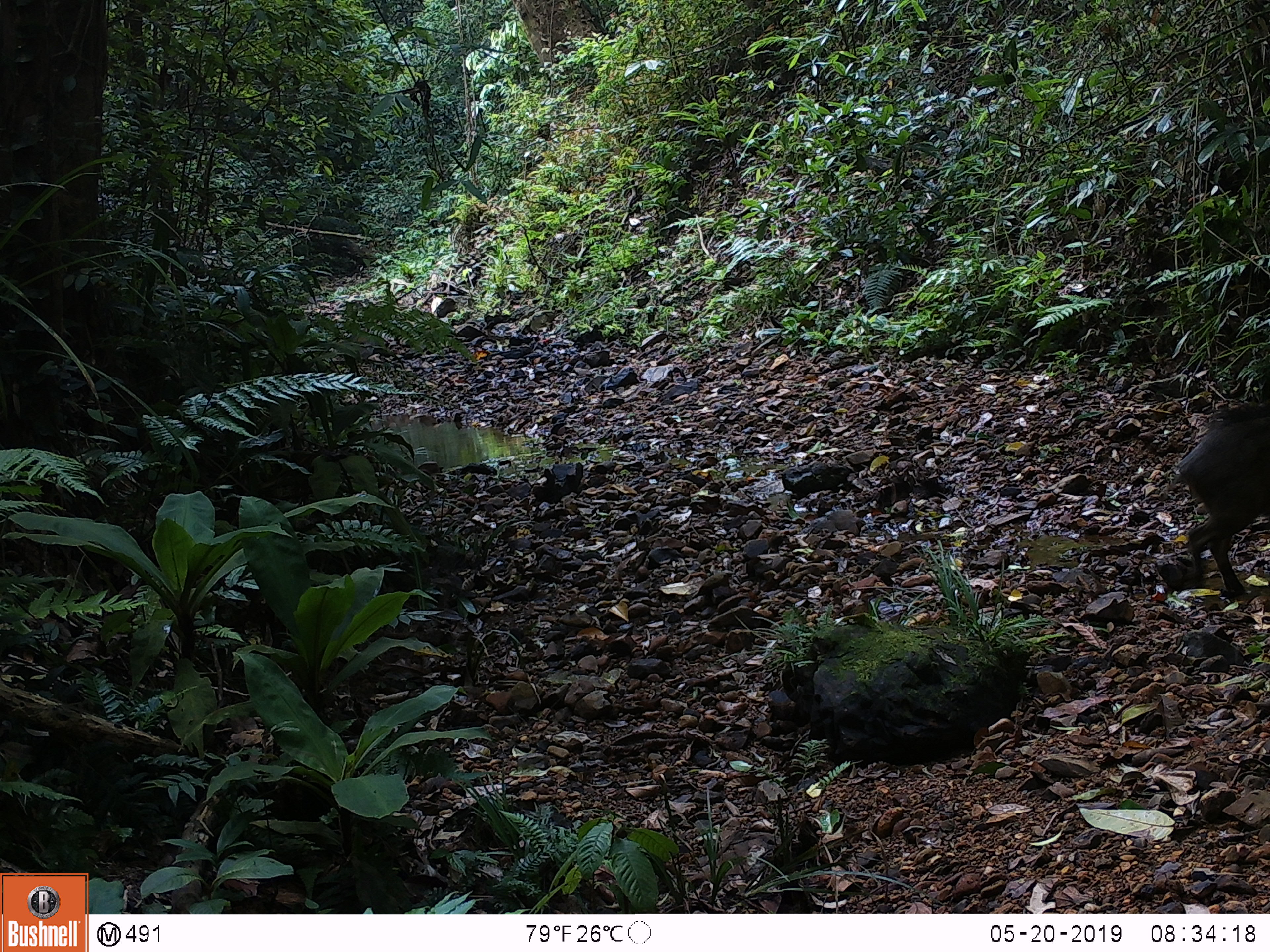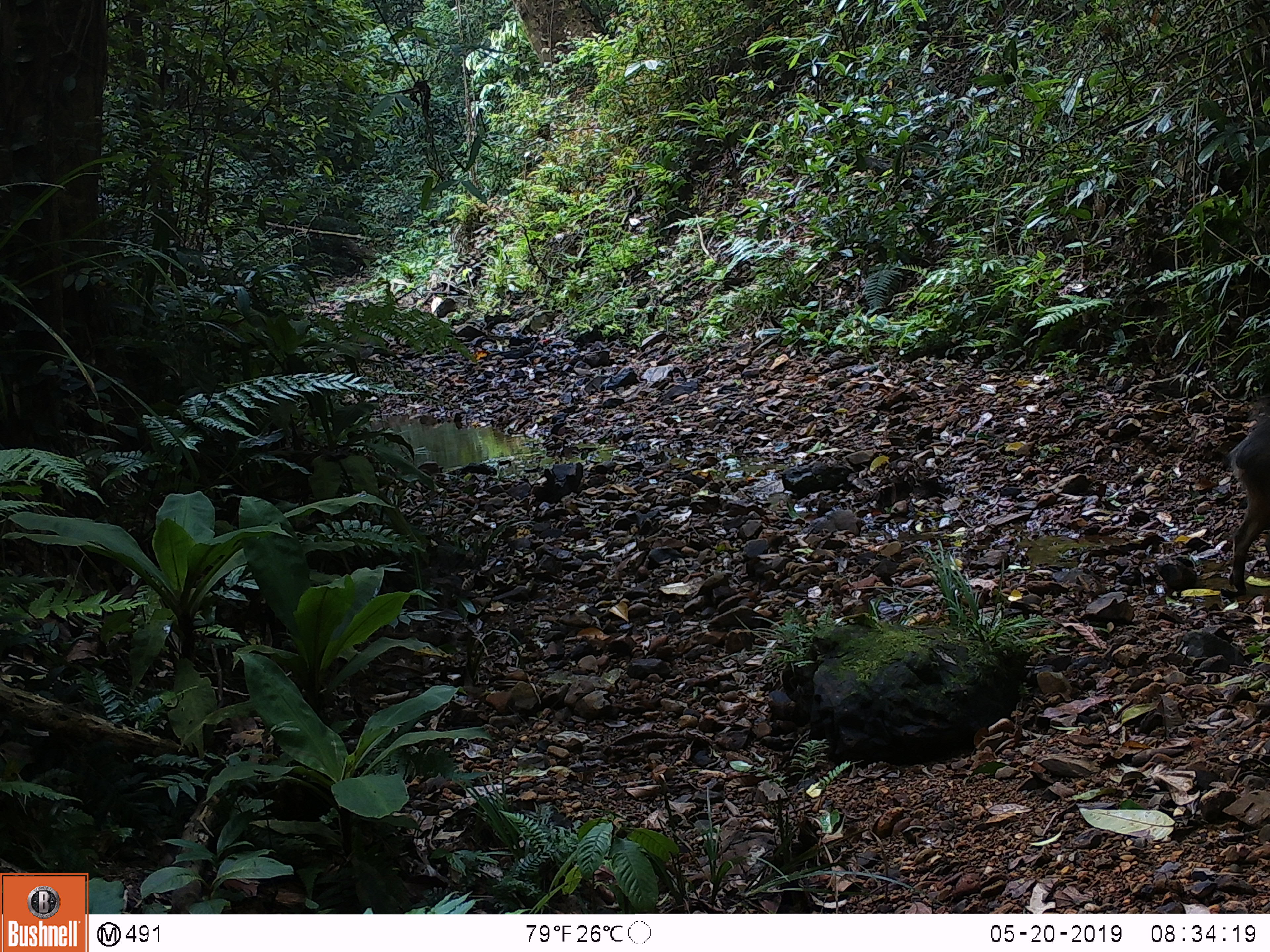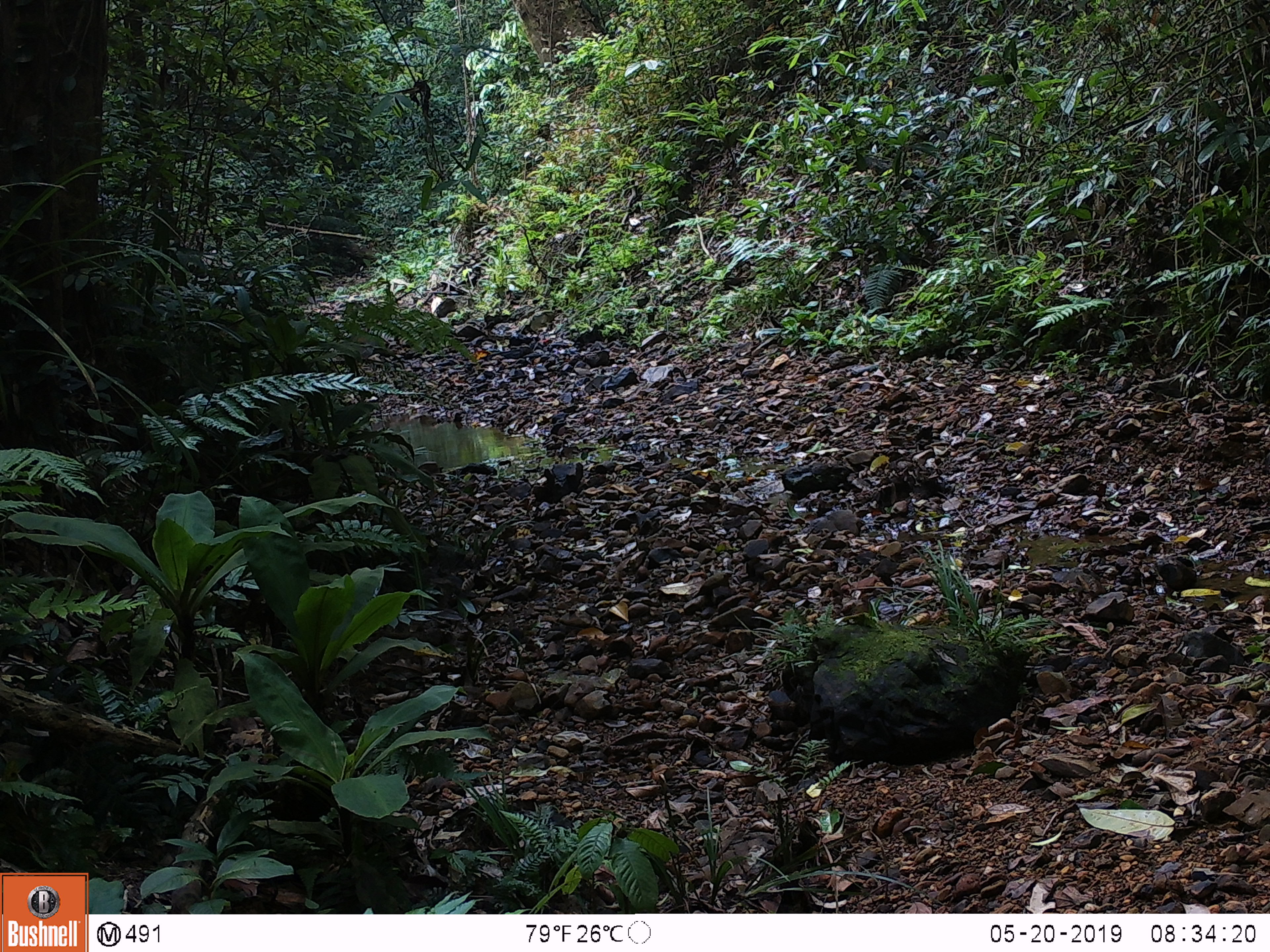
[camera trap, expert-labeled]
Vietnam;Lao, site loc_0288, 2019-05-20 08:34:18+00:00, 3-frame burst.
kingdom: Animalia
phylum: Chordata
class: Mammalia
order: Artiodactyla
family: Suidae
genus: Sus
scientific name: Sus scrofa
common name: eurasian wild pig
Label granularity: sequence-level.